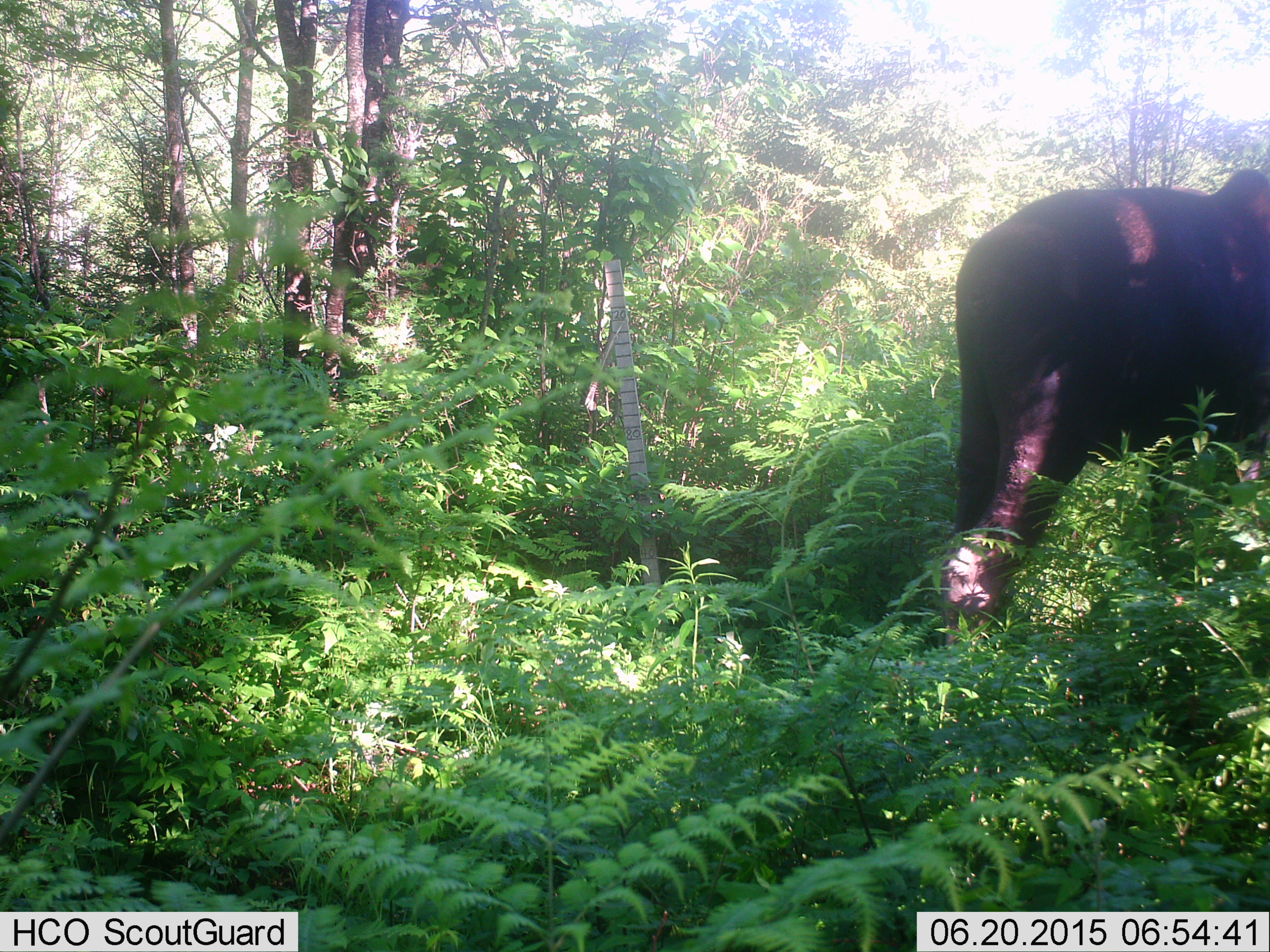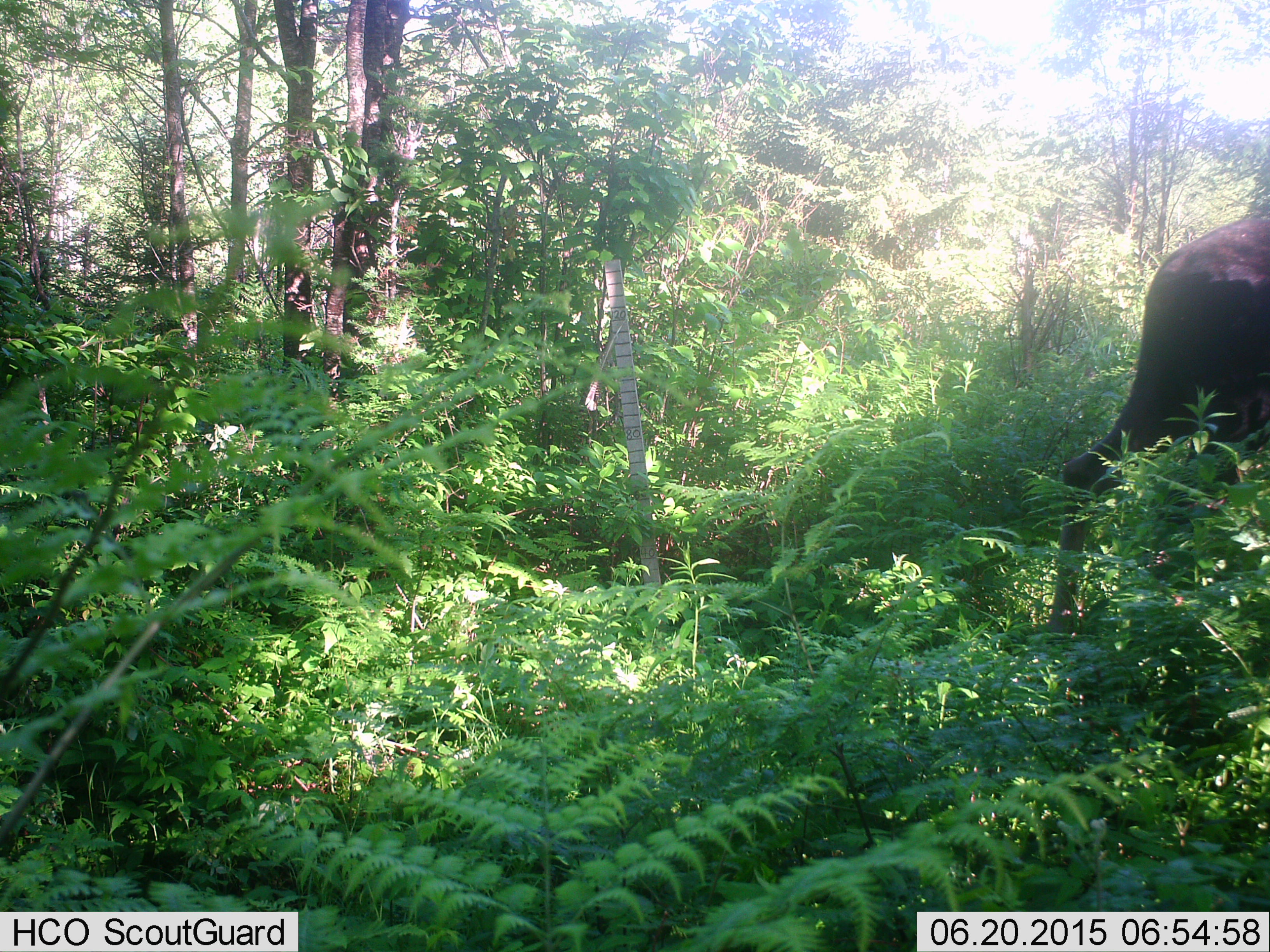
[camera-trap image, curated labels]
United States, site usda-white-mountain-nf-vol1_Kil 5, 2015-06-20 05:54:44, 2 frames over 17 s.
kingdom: Animalia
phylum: Chordata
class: Mammalia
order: Artiodactyla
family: Cervidae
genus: Alces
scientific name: Alces alces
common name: moose